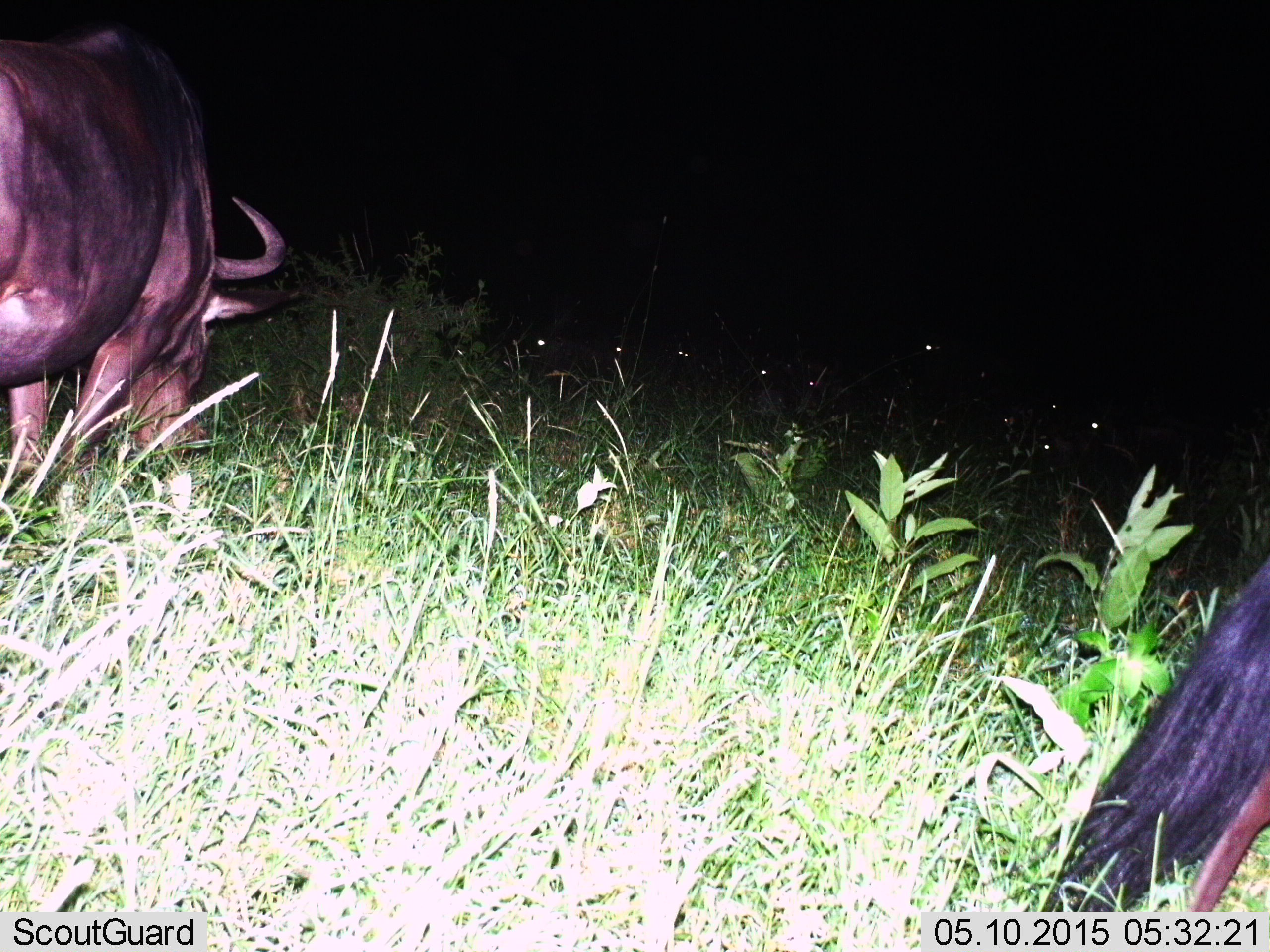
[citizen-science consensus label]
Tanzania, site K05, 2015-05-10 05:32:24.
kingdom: Animalia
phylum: Chordata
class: Mammalia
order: Artiodactyla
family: Bovidae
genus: Connochaetes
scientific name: Connochaetes taurinus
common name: blue wildebeest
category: wildebeest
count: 10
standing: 60%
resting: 10%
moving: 10%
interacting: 0%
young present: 0%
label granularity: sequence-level